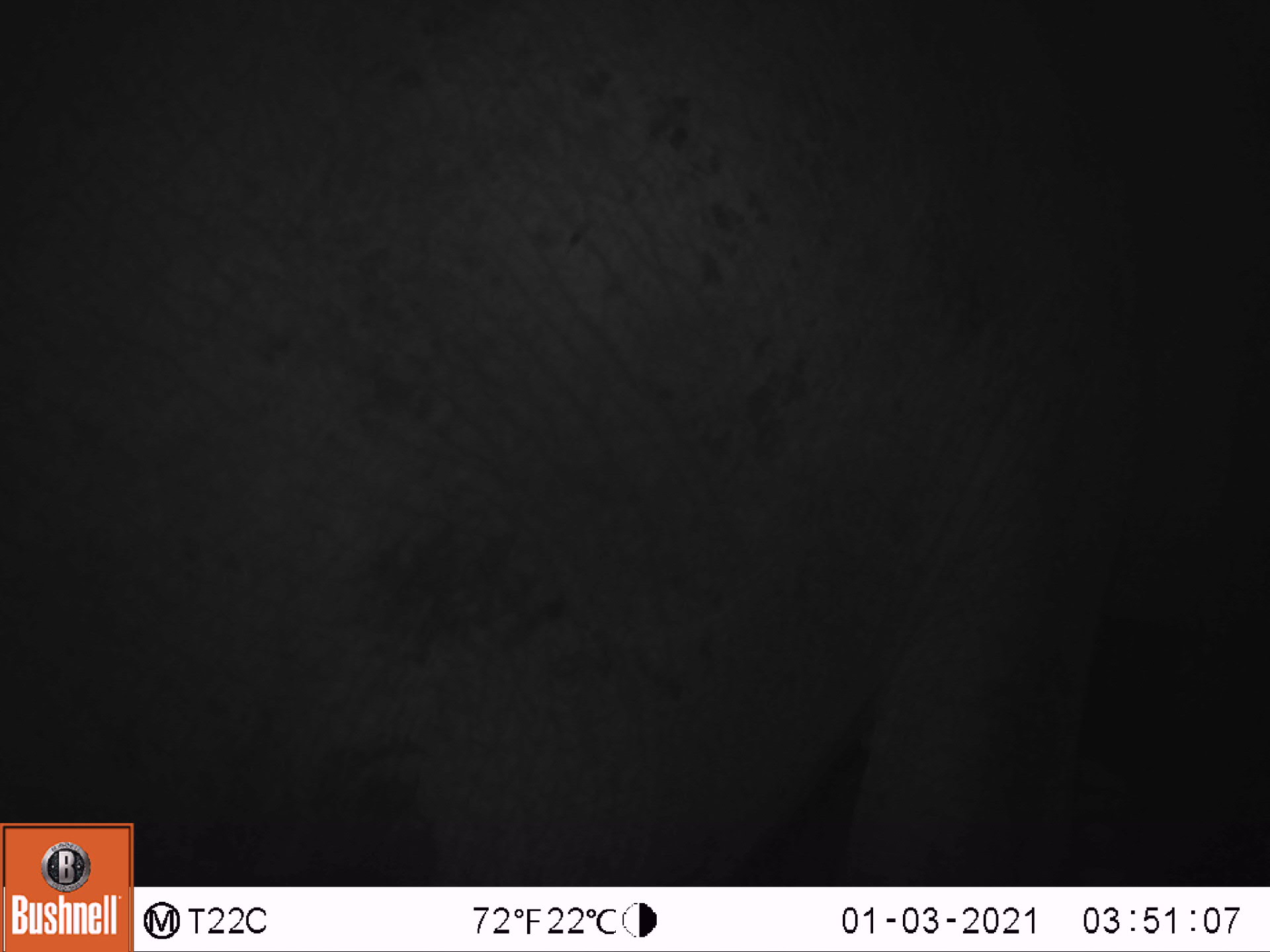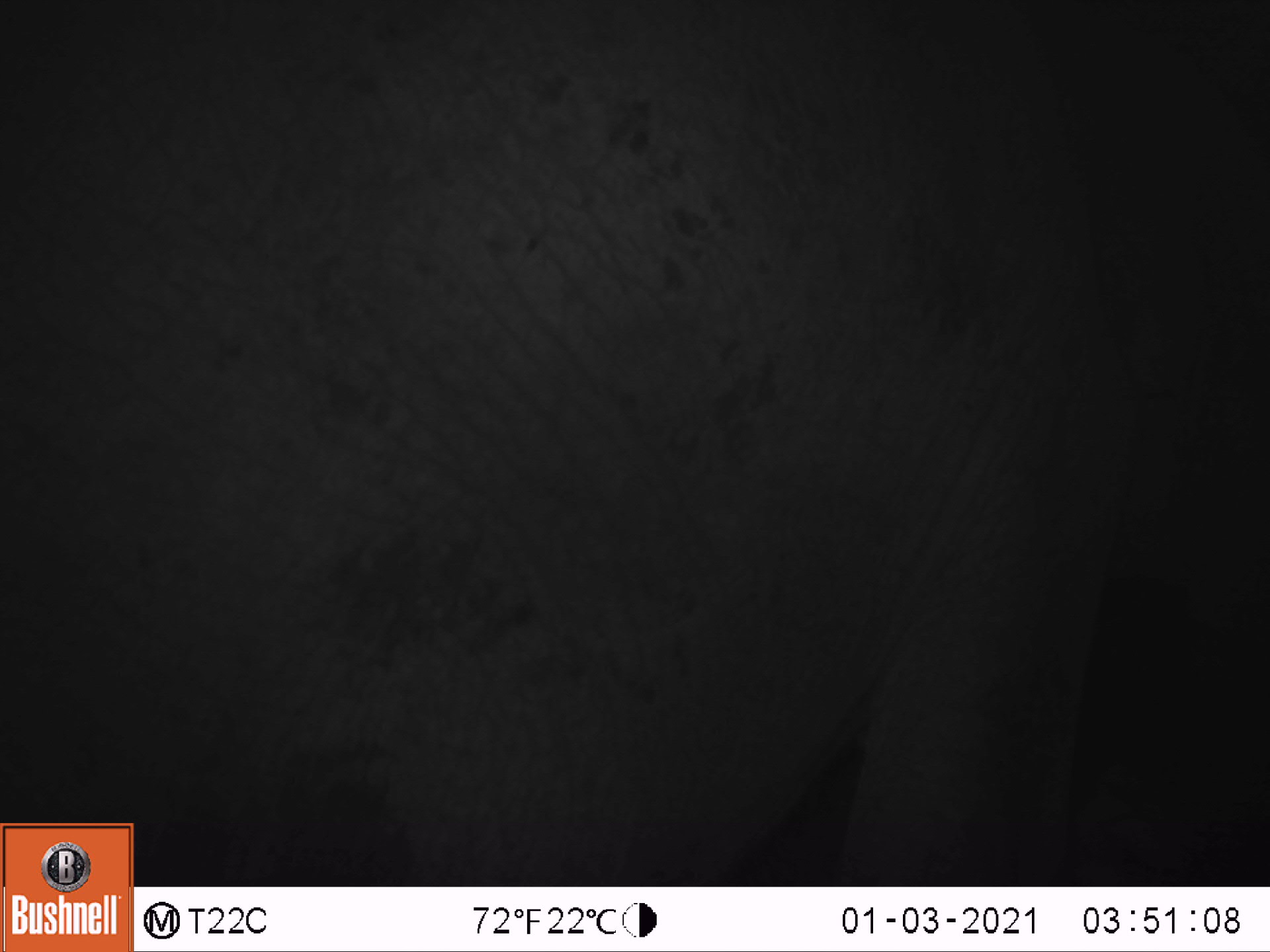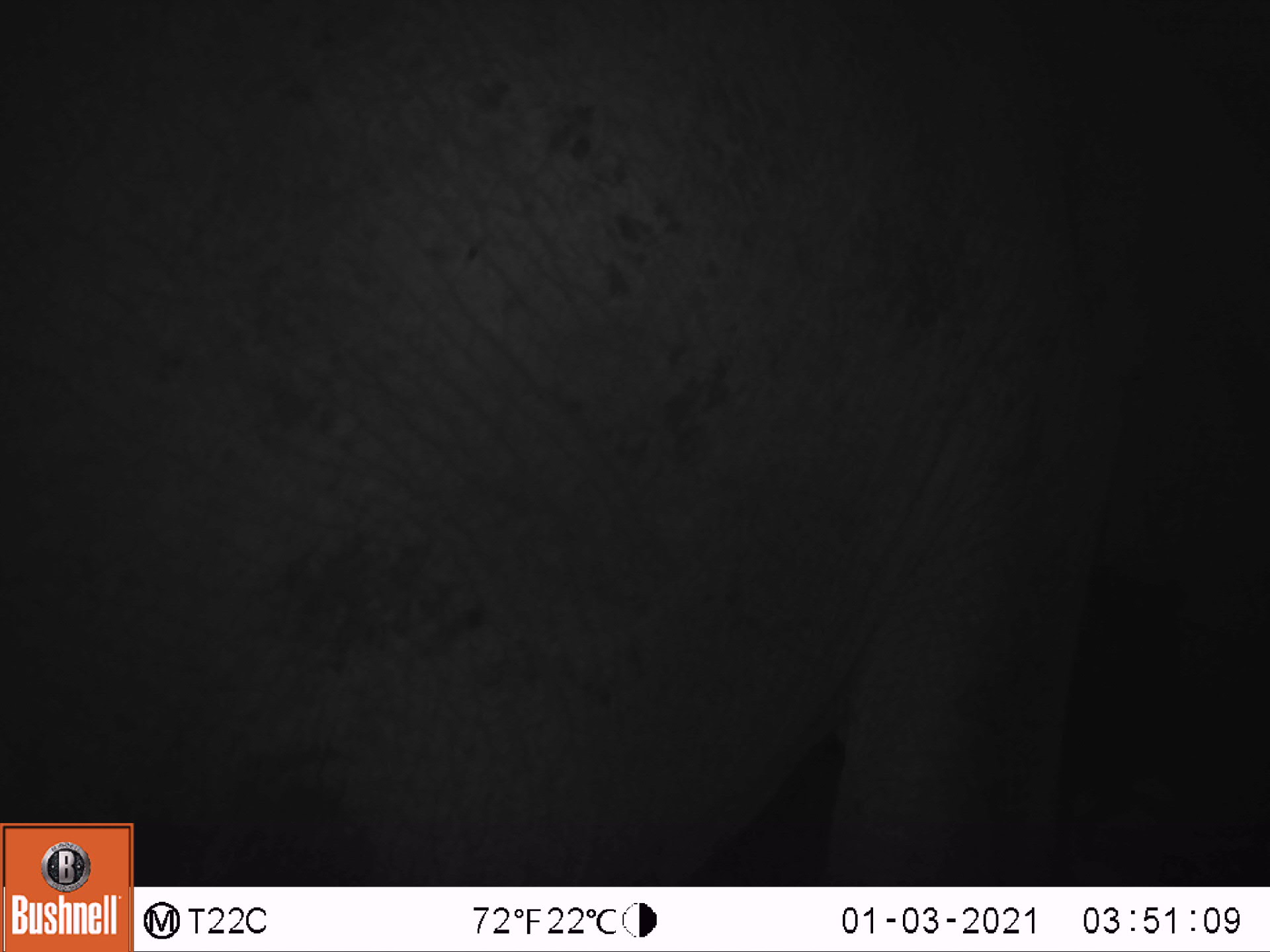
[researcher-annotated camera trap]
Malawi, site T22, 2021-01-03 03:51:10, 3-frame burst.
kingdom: Animalia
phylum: Chordata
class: Mammalia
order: Proboscidea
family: Elephantidae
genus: Loxodonta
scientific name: Loxodonta africana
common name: african savanna elephant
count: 1